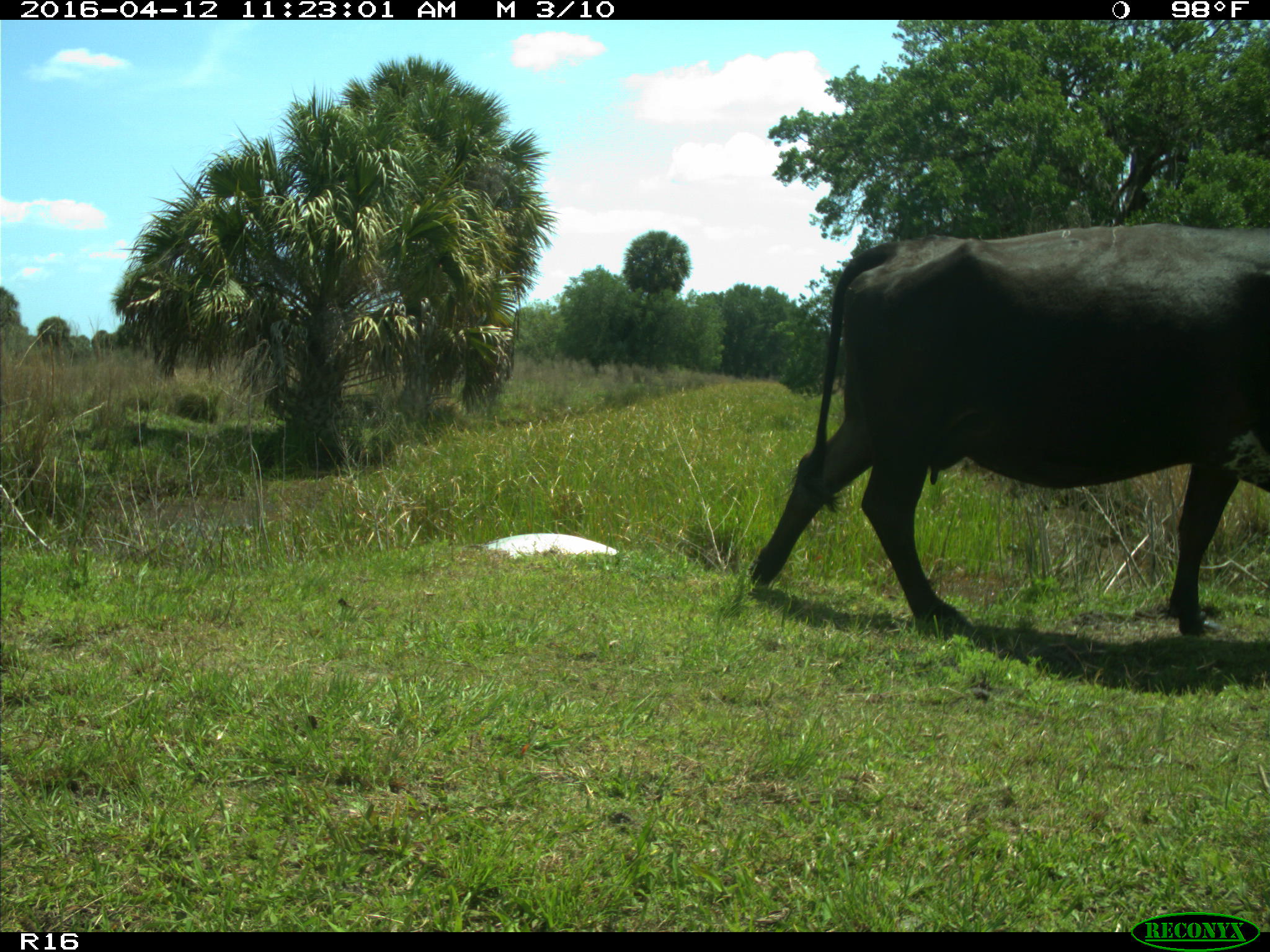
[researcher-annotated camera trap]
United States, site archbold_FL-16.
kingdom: Animalia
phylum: Chordata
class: Mammalia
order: Artiodactyla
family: Bovidae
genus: Bos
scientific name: Bos taurus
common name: domestic cow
Bos taurus (domestic cow).